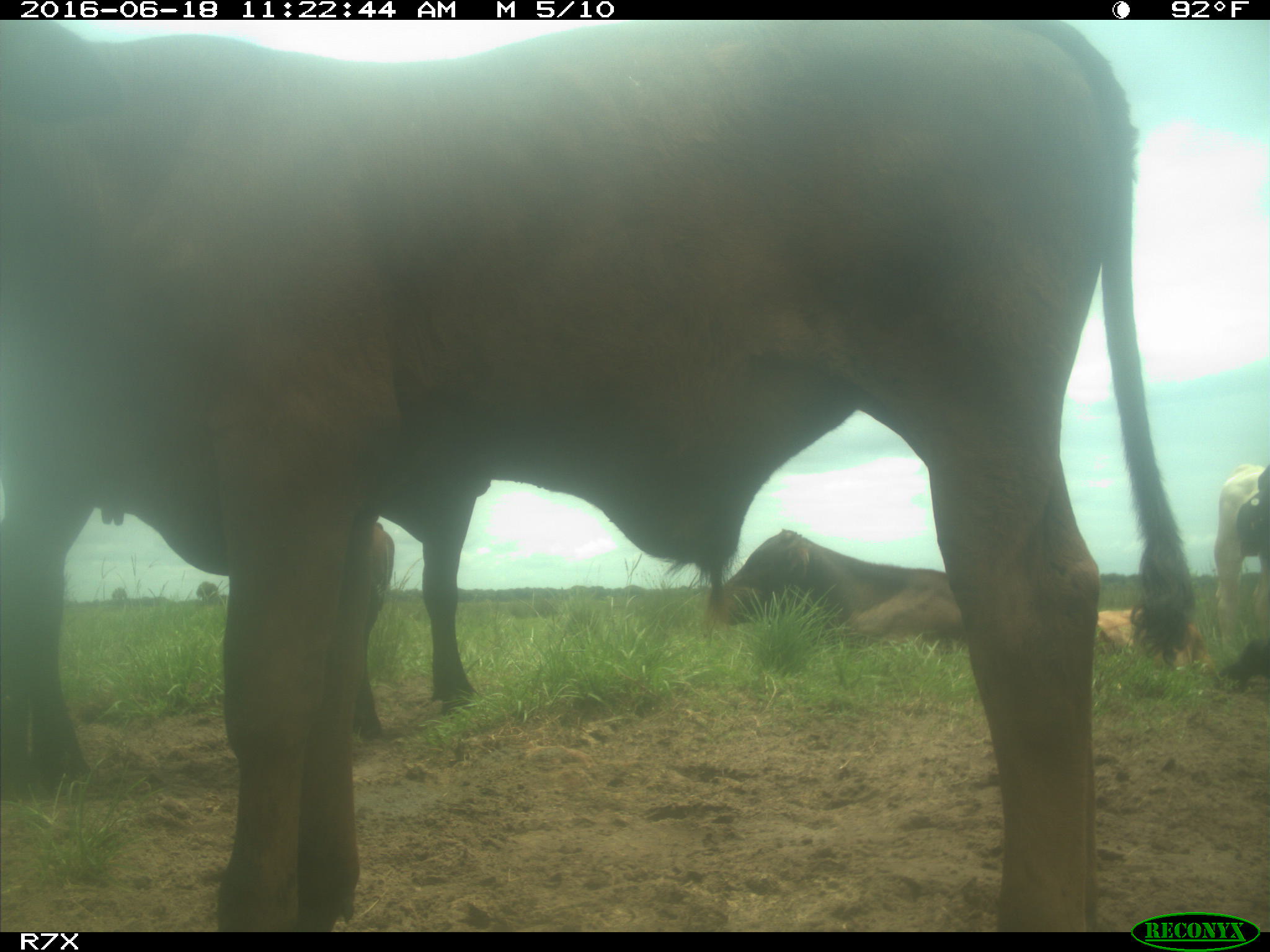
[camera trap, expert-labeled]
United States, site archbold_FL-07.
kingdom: Animalia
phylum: Chordata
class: Mammalia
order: Artiodactyla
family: Bovidae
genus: Bos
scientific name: Bos taurus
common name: domestic cow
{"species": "Bos taurus (domestic cow)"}